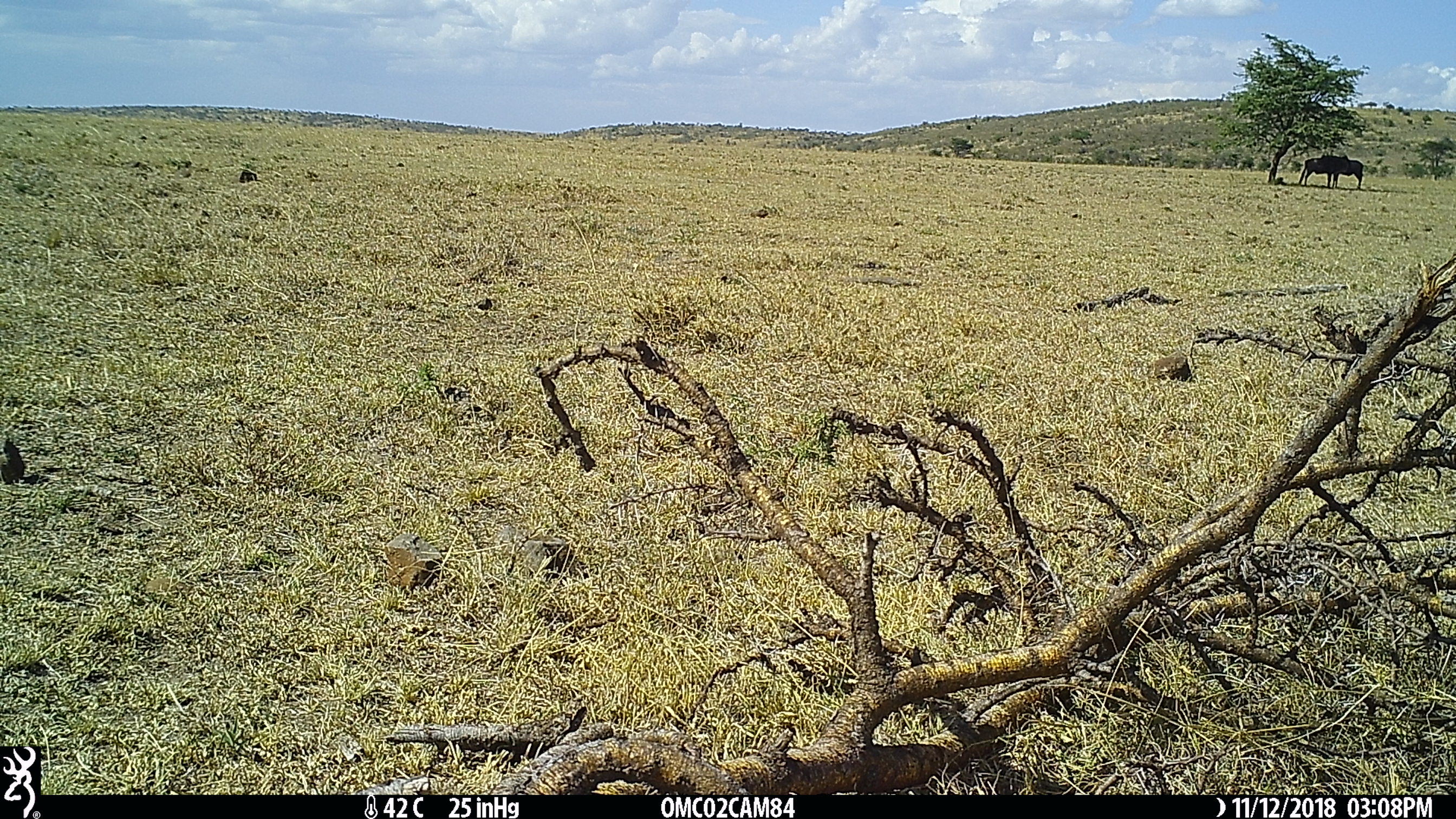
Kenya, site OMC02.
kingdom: Animalia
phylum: Chordata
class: Mammalia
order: Artiodactyla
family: Bovidae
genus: Connochaetes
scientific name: Connochaetes taurinus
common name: blue wildebeest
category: wildebeest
Wildebeest (blue wildebeest) (Connochaetes taurinus).